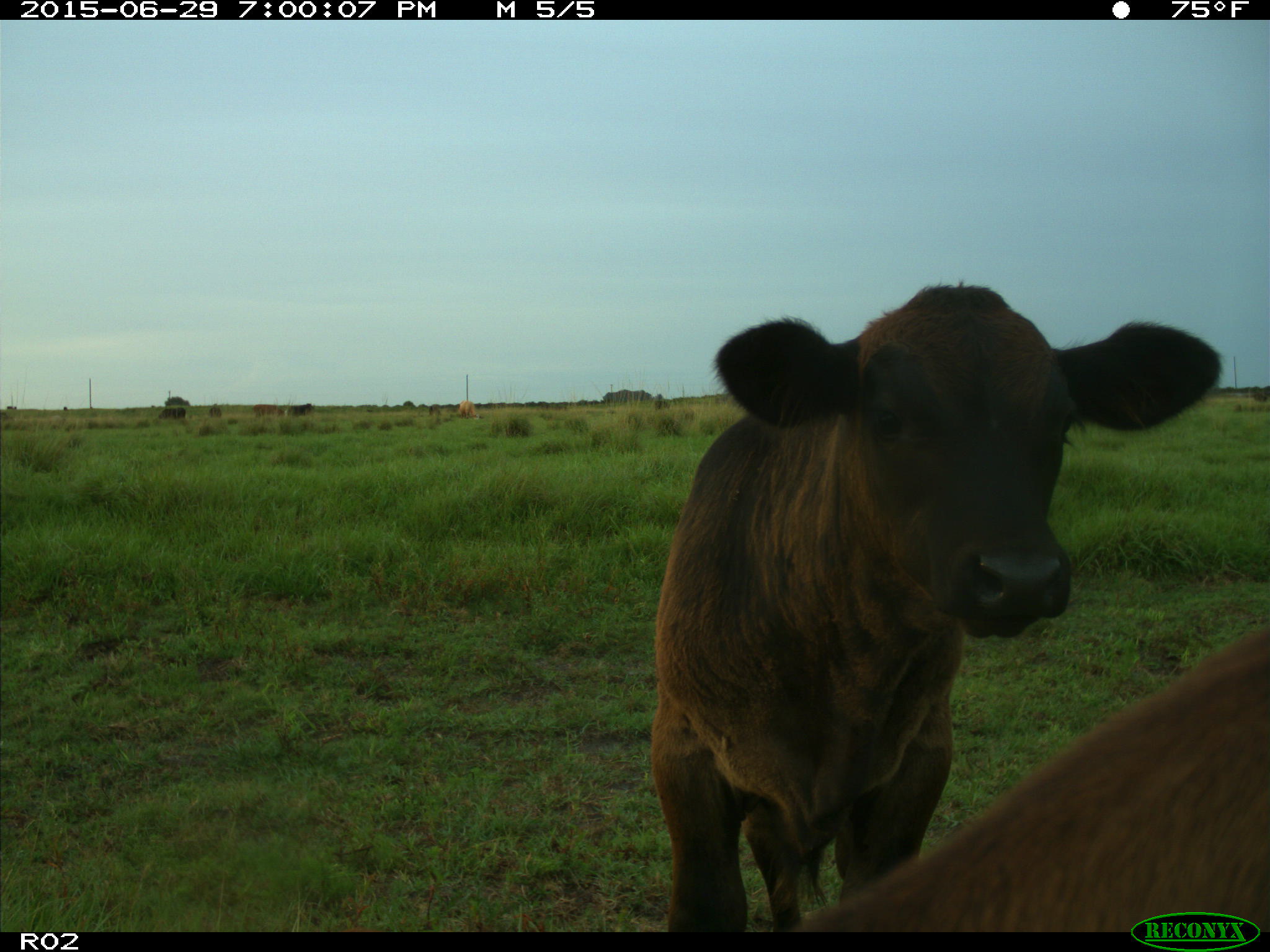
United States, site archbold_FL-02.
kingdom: Animalia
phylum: Chordata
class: Mammalia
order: Artiodactyla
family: Bovidae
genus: Bos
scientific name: Bos taurus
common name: domestic cow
Bos taurus (domestic cow).